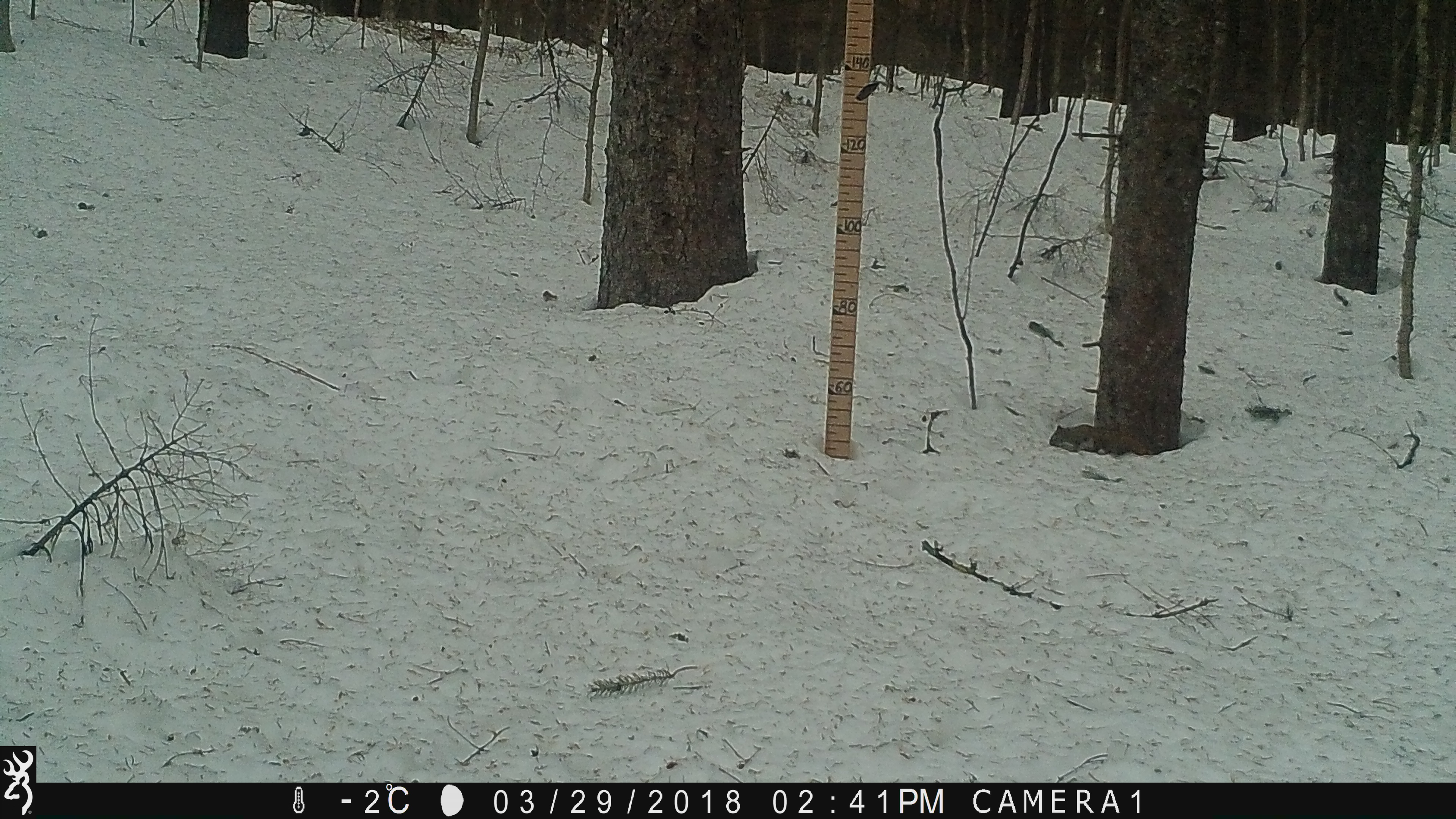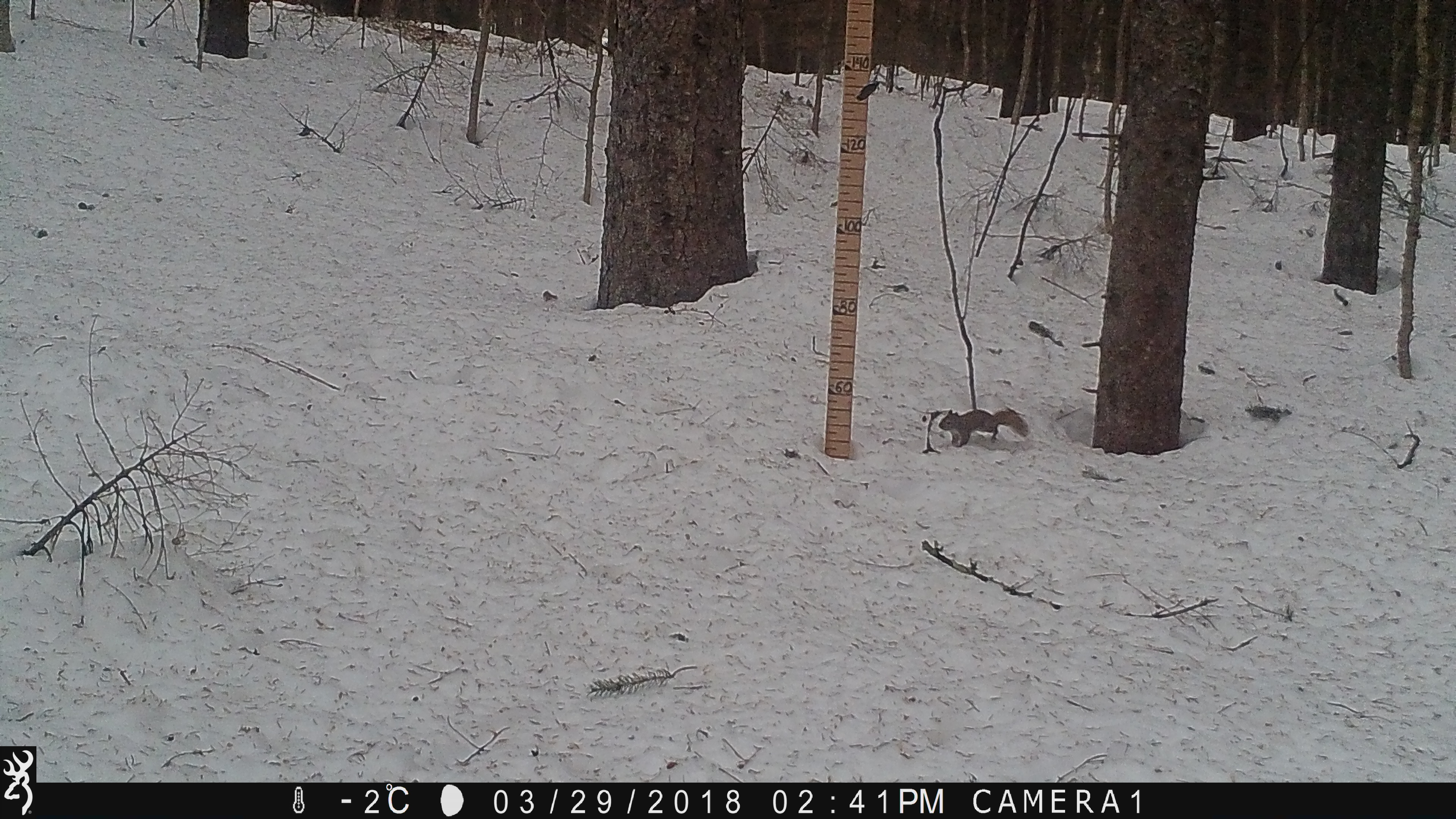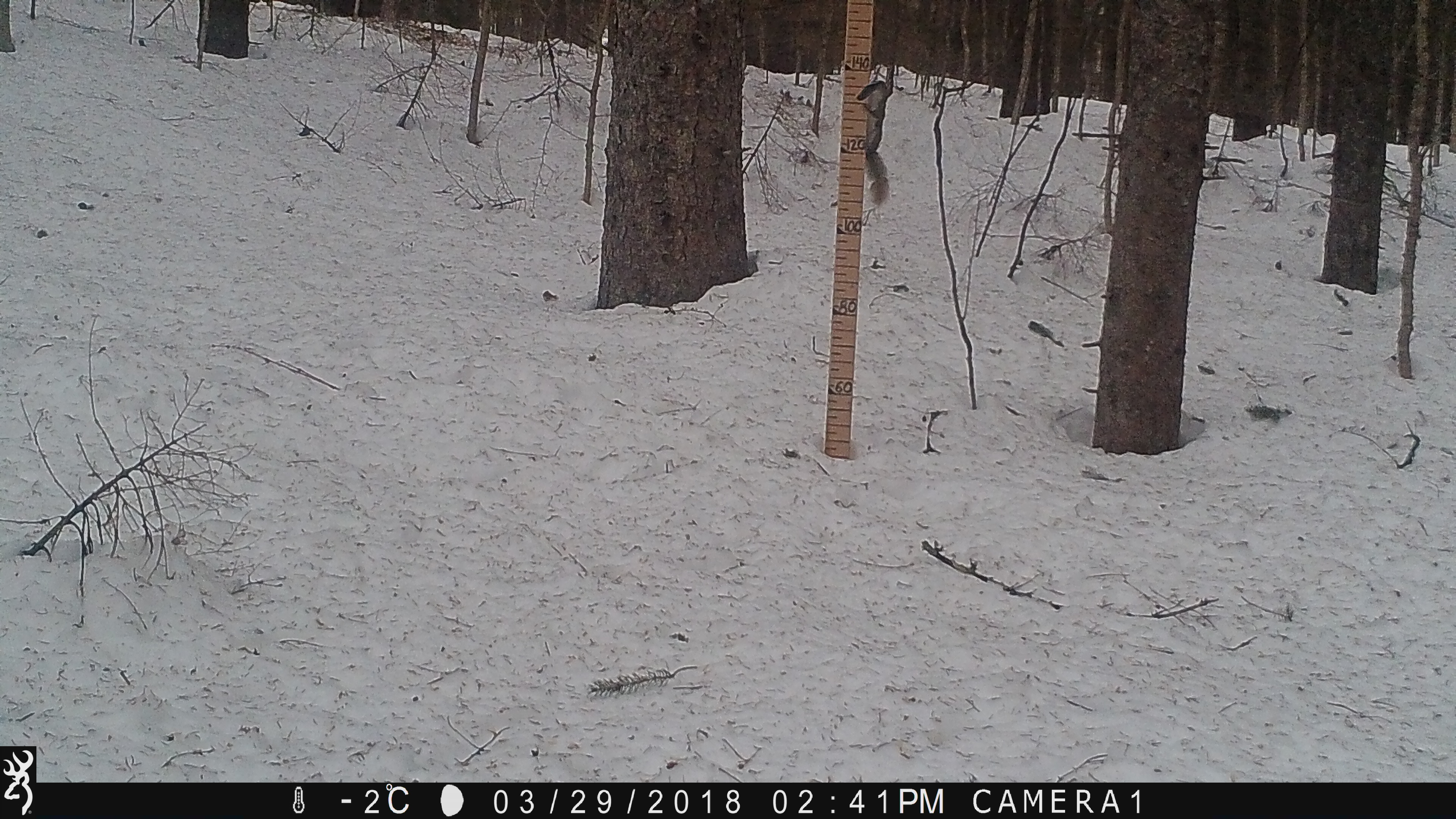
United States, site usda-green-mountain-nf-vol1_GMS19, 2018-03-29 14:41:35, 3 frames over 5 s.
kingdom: Animalia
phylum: Chordata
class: Mammalia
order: Rodentia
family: Sciuridae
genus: Tamiasciurus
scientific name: Tamiasciurus hudsonicus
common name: red squirrel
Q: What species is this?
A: Red squirrel (Tamiasciurus hudsonicus).